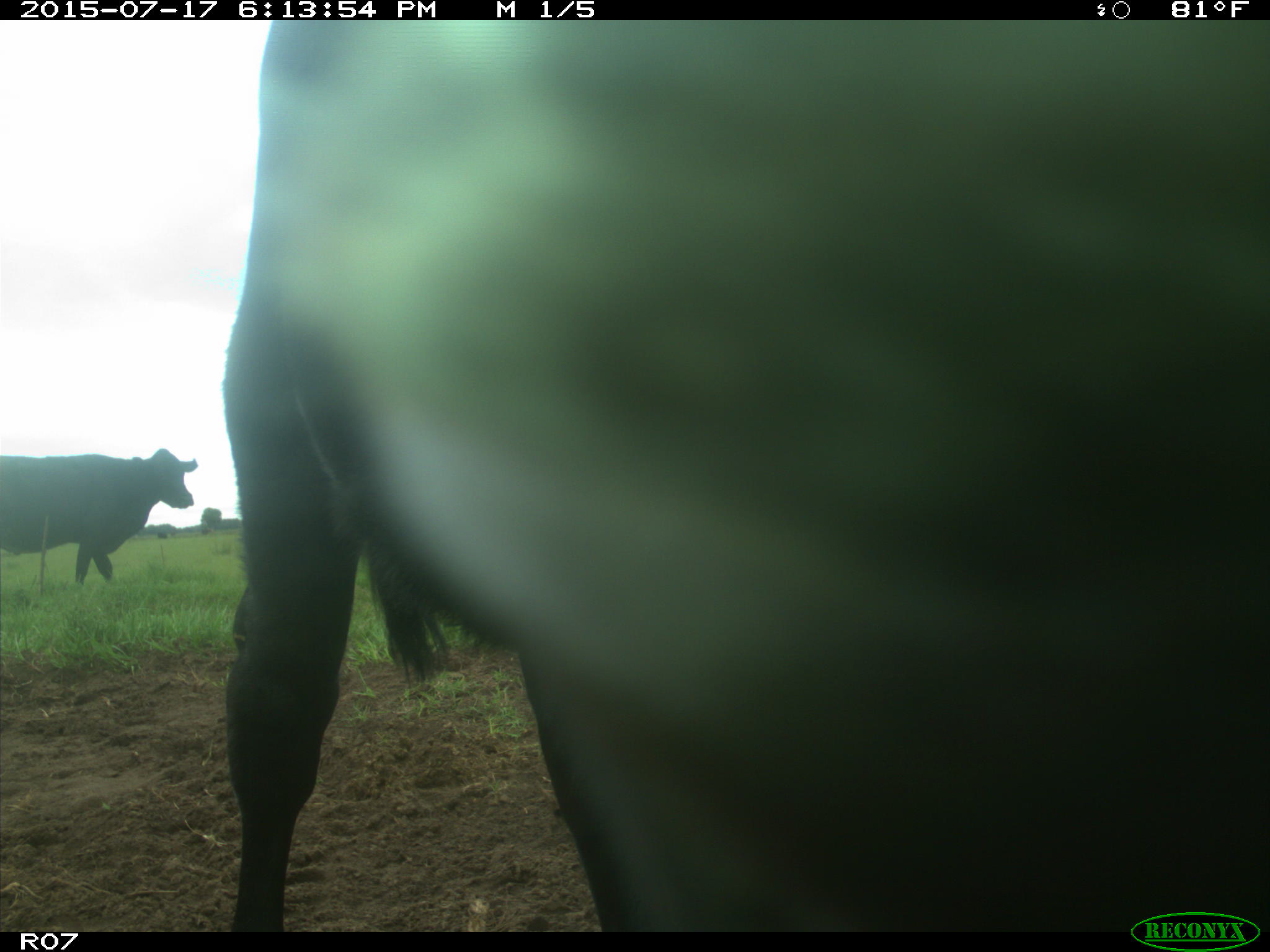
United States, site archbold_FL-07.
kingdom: Animalia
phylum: Chordata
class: Mammalia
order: Artiodactyla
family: Bovidae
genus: Bos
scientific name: Bos taurus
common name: domestic cow